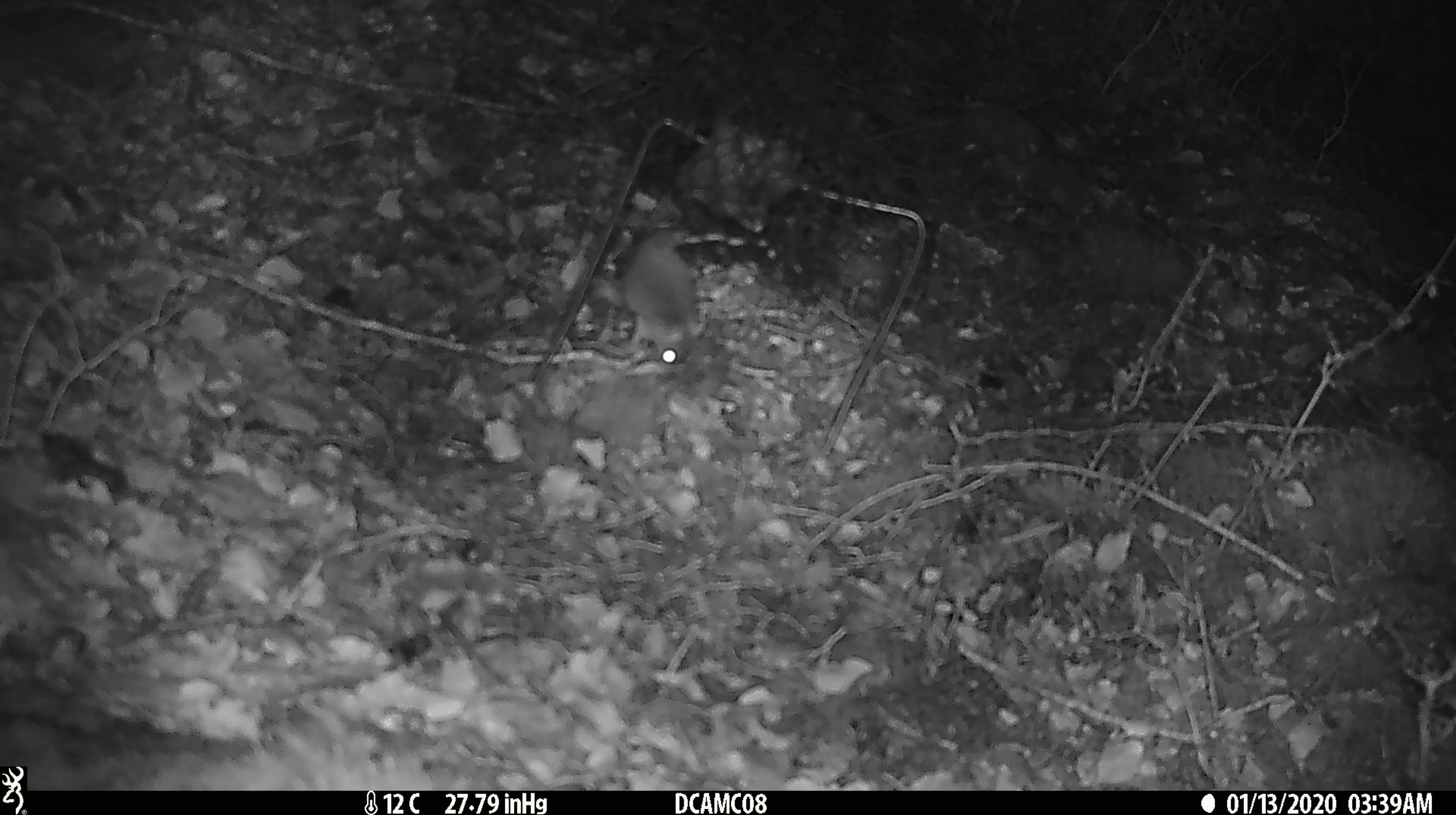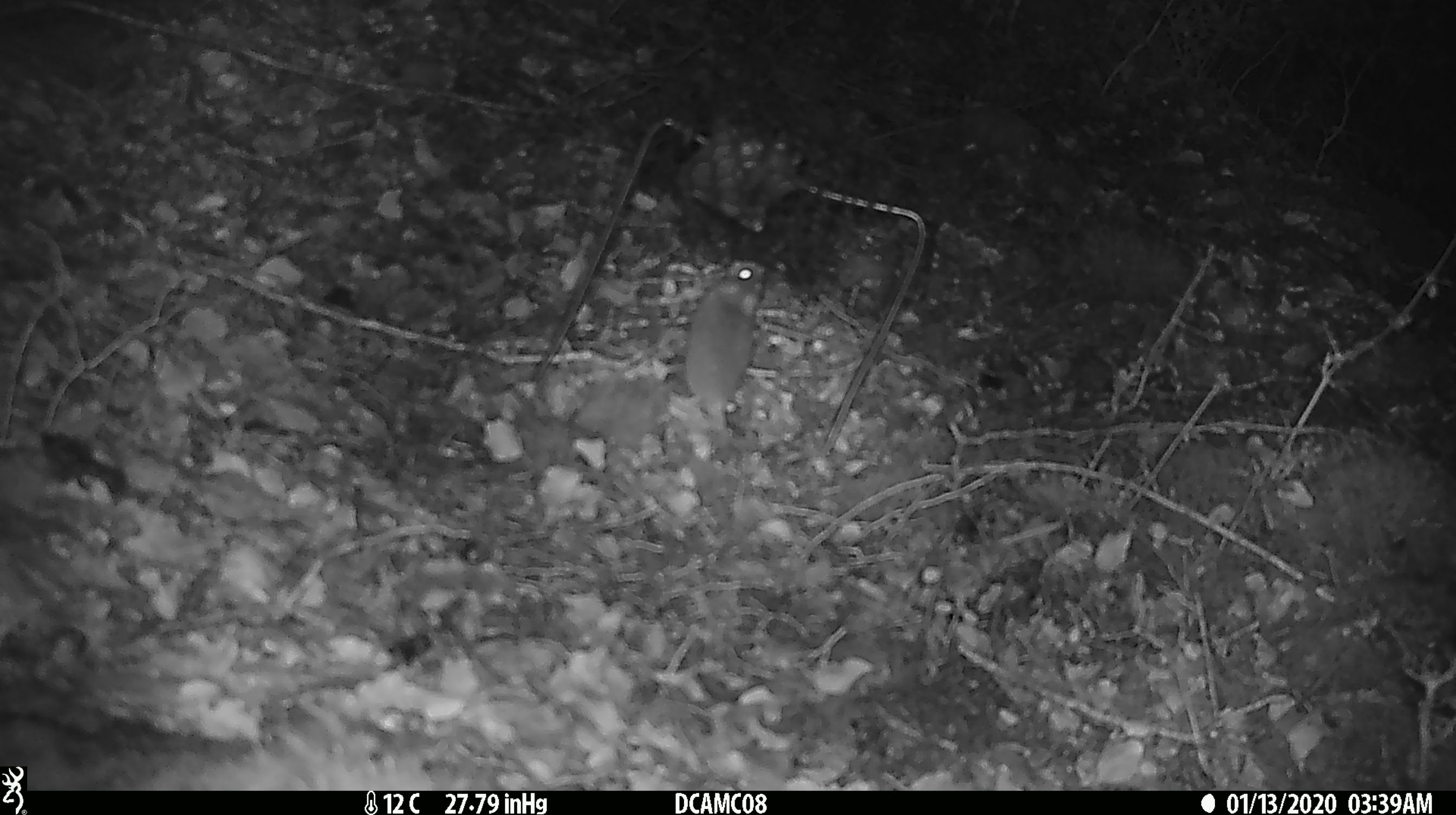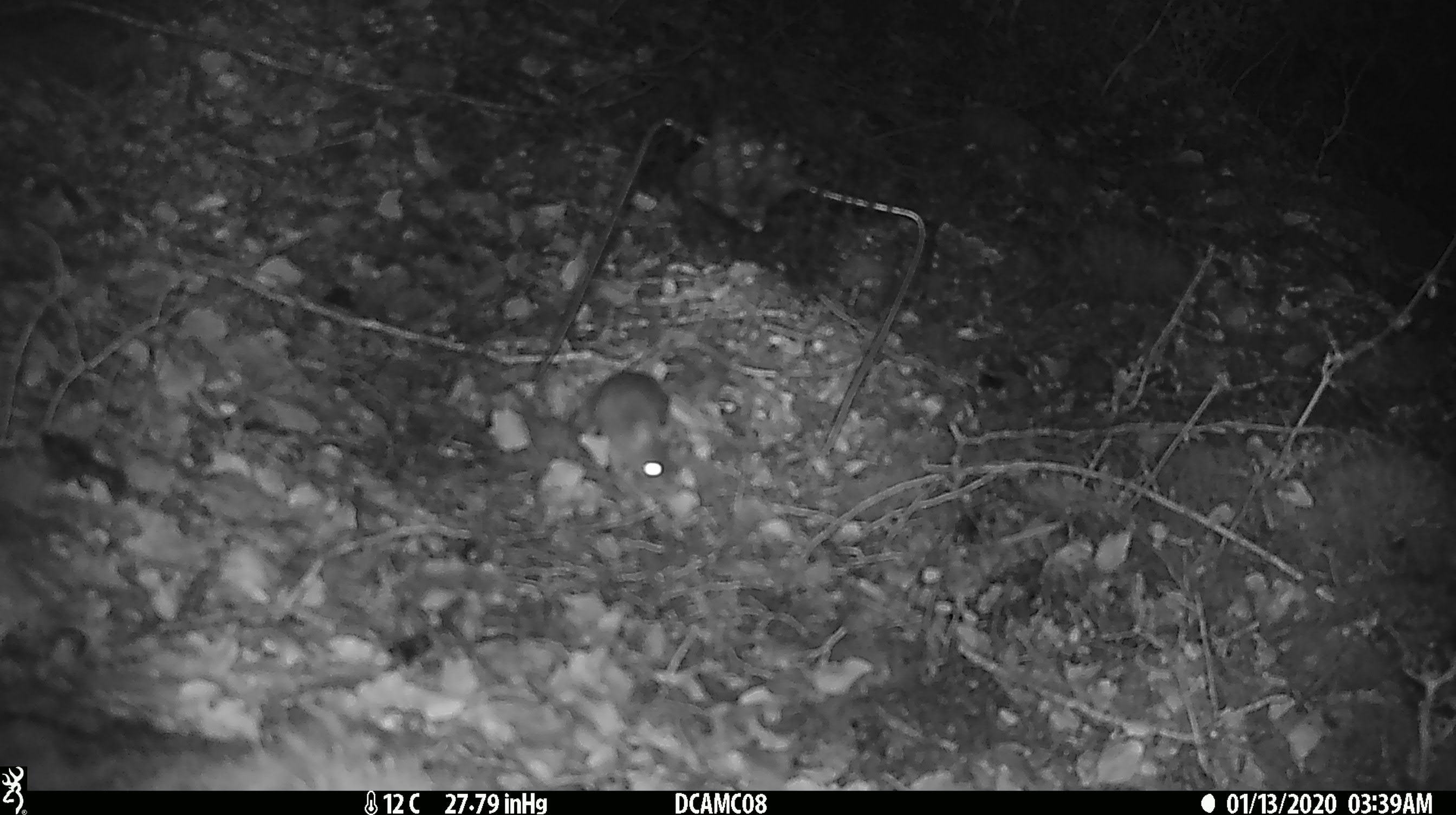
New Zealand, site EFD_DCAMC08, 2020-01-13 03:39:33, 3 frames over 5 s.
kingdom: Animalia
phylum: Chordata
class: Mammalia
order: Rodentia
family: Muridae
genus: Mus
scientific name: Mus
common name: mouse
Mouse (Mus).